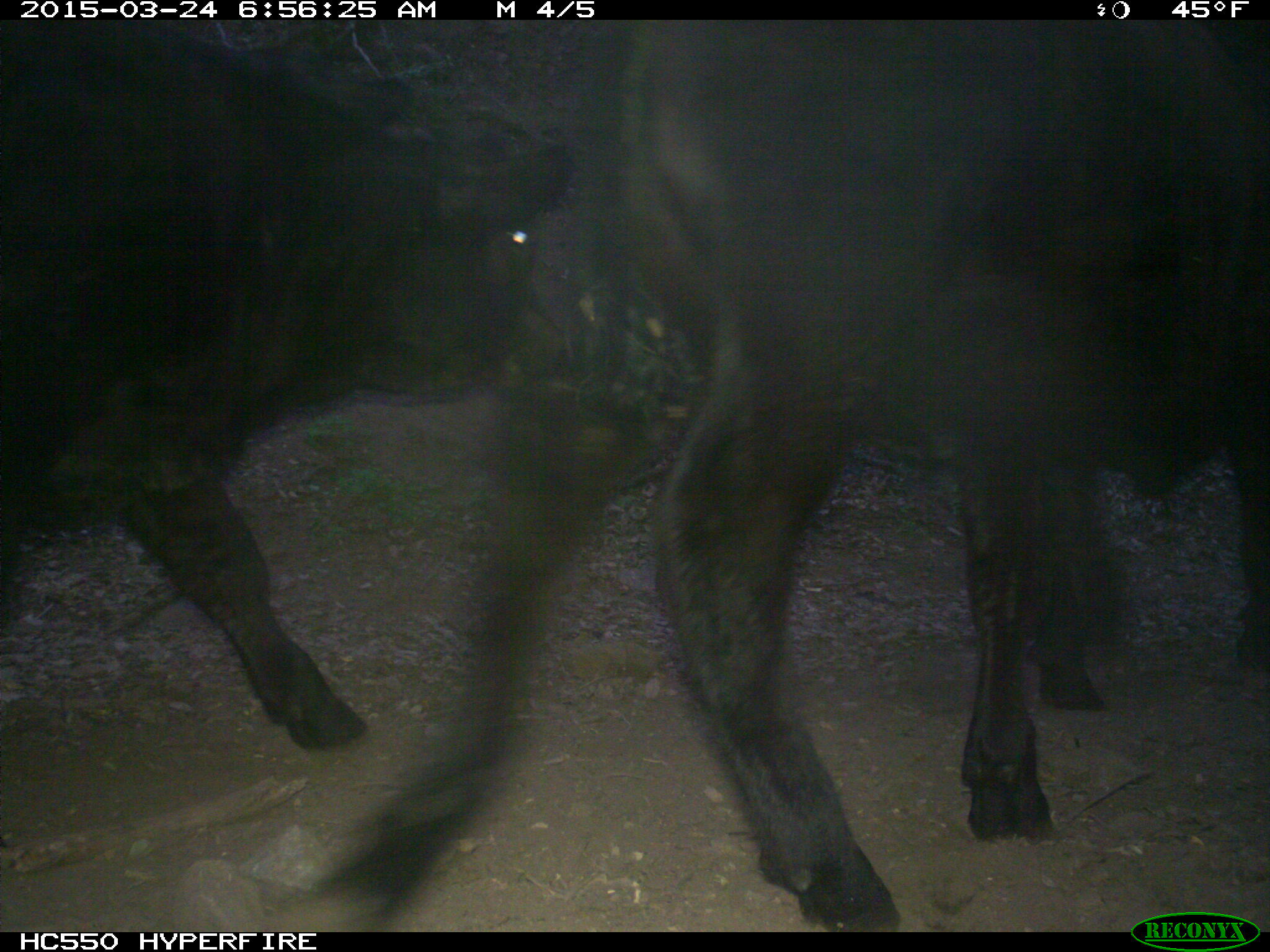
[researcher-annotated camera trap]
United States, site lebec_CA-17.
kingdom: Animalia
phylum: Chordata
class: Mammalia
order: Artiodactyla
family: Bovidae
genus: Bos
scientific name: Bos taurus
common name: domestic cow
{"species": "Bos taurus (domestic cow)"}